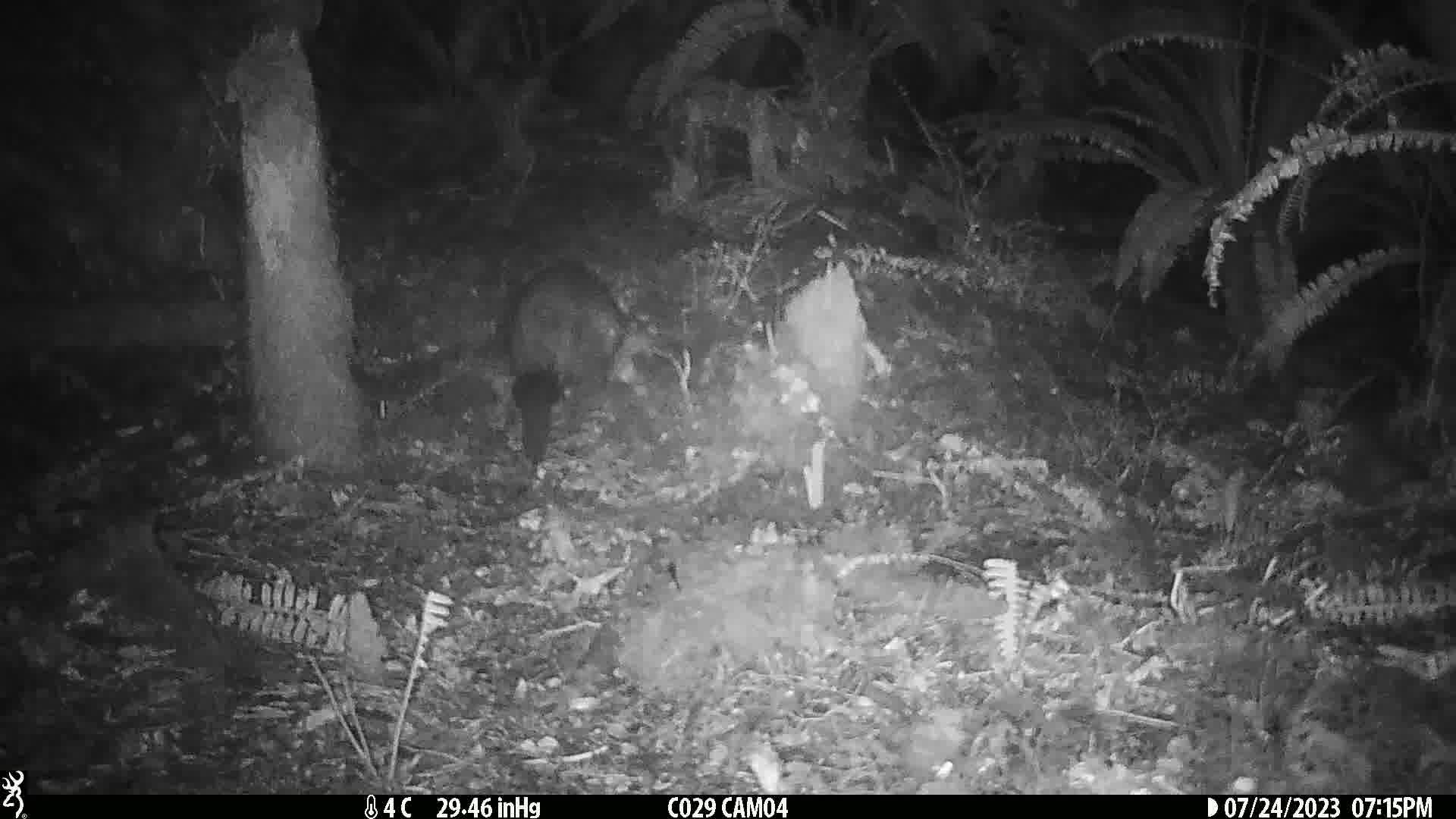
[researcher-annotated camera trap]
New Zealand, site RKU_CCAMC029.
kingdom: Animalia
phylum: Chordata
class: Mammalia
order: Diprotodontia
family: Phalangeridae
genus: Trichosurus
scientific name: Trichosurus vulpecula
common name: common brushtail possum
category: possum